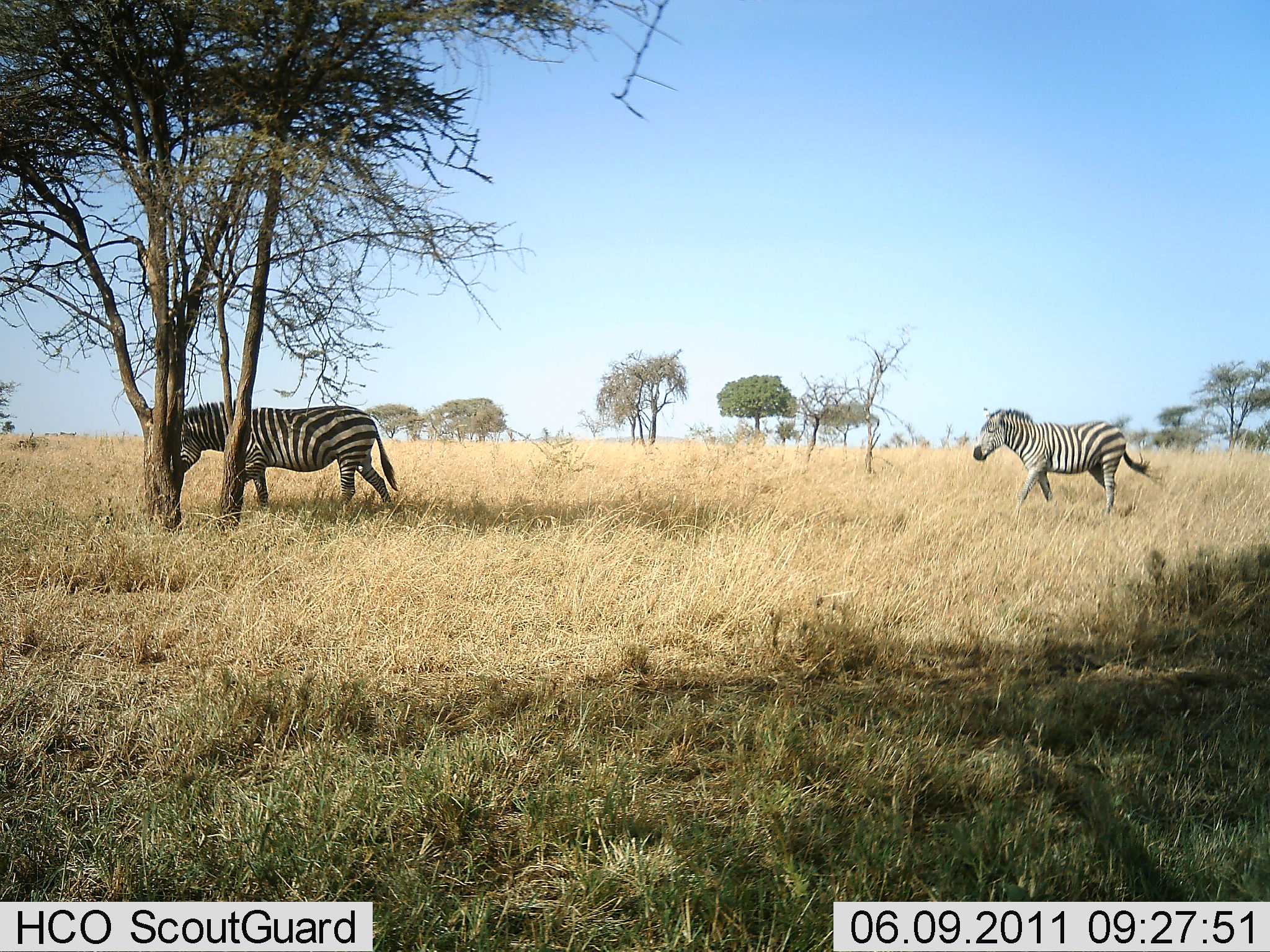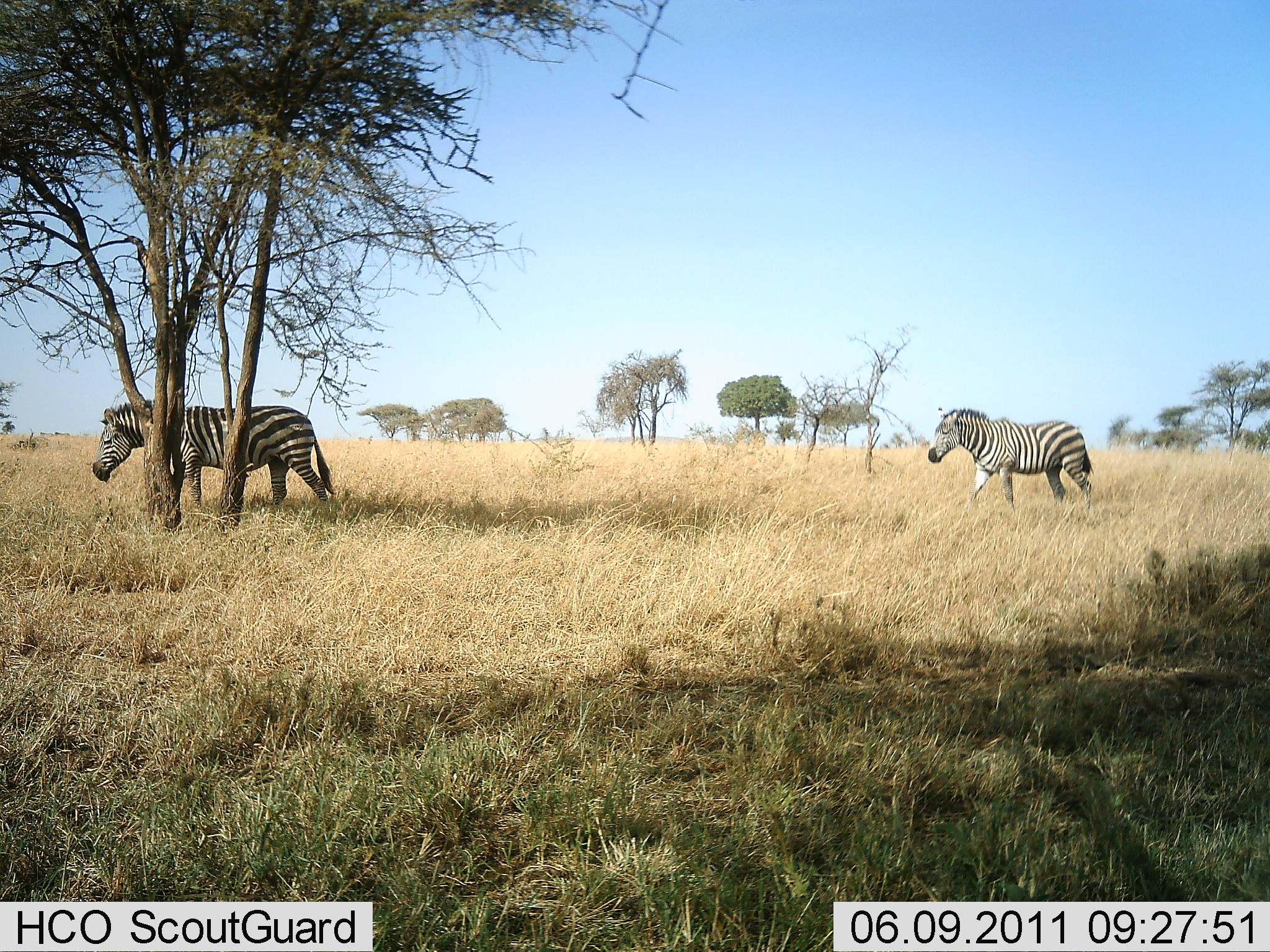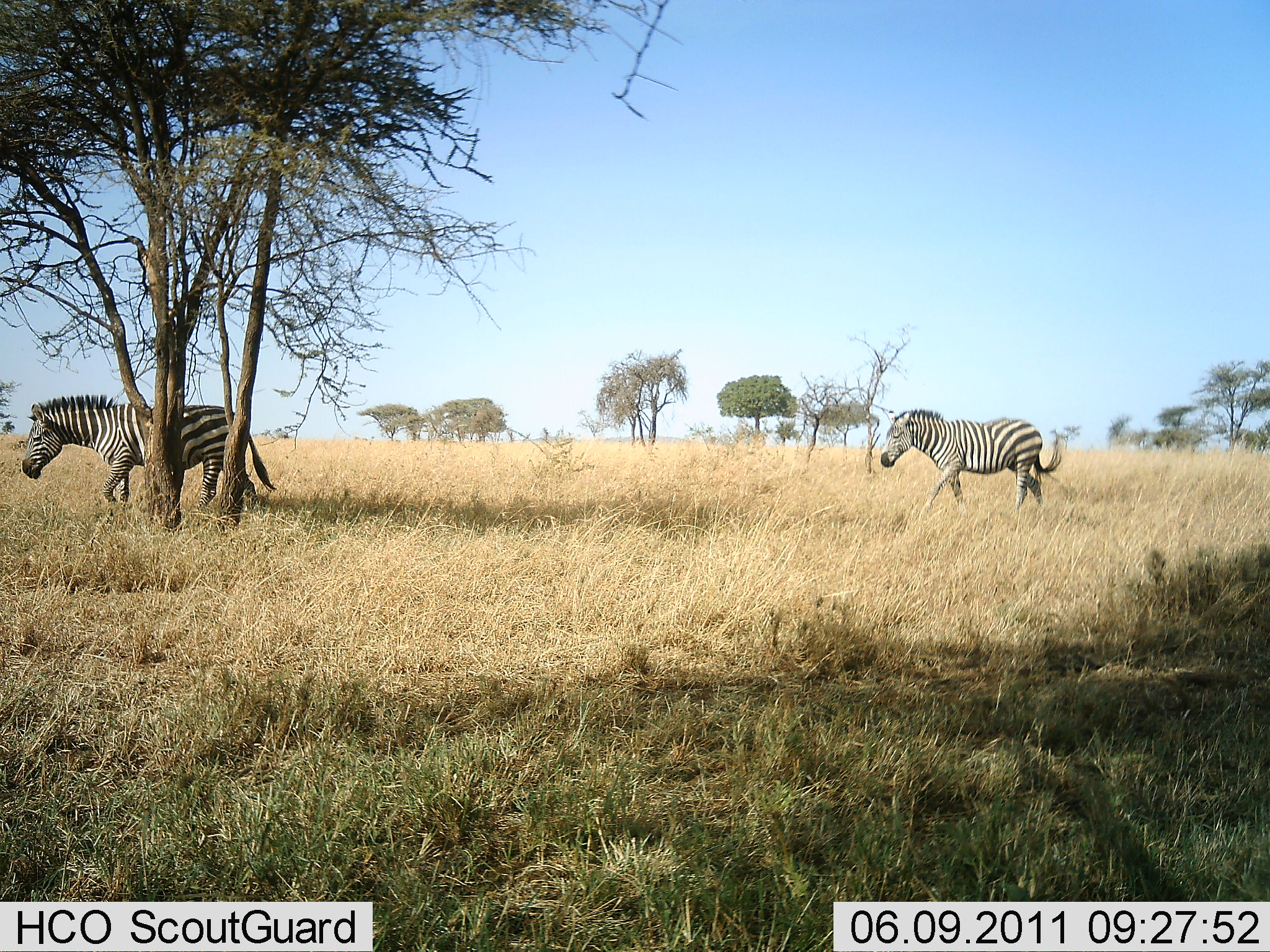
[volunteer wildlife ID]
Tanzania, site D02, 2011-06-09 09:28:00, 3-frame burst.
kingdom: Animalia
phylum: Chordata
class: Mammalia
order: Perissodactyla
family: Equidae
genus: Equus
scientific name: Equus quagga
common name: plains zebra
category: zebra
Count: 2.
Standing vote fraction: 0%.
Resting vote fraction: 0%.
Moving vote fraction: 100%.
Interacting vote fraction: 0%.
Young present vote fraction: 0%.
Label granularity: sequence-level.